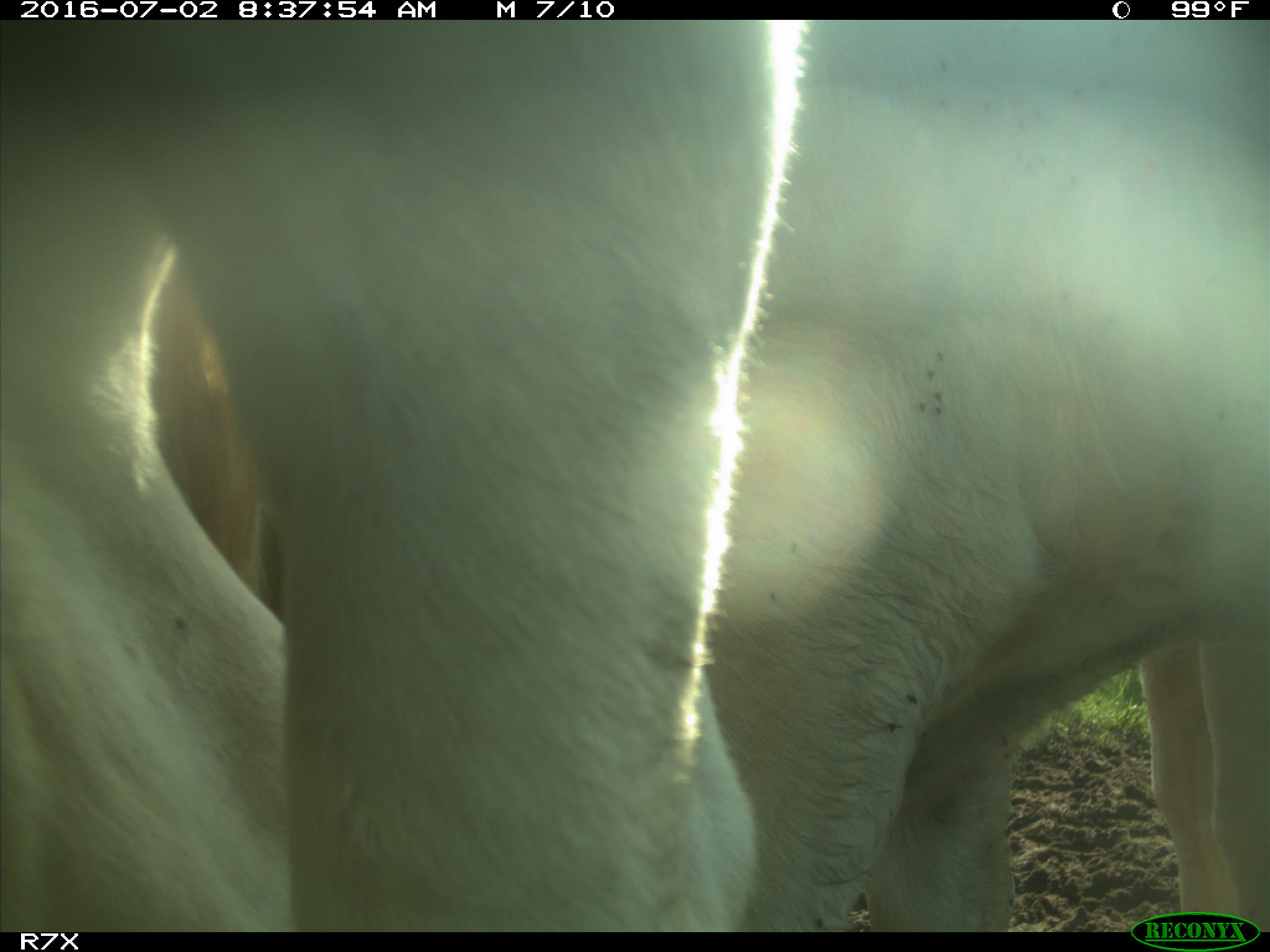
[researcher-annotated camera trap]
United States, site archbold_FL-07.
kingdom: Animalia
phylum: Chordata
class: Mammalia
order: Artiodactyla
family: Bovidae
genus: Bos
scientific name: Bos taurus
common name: domestic cow